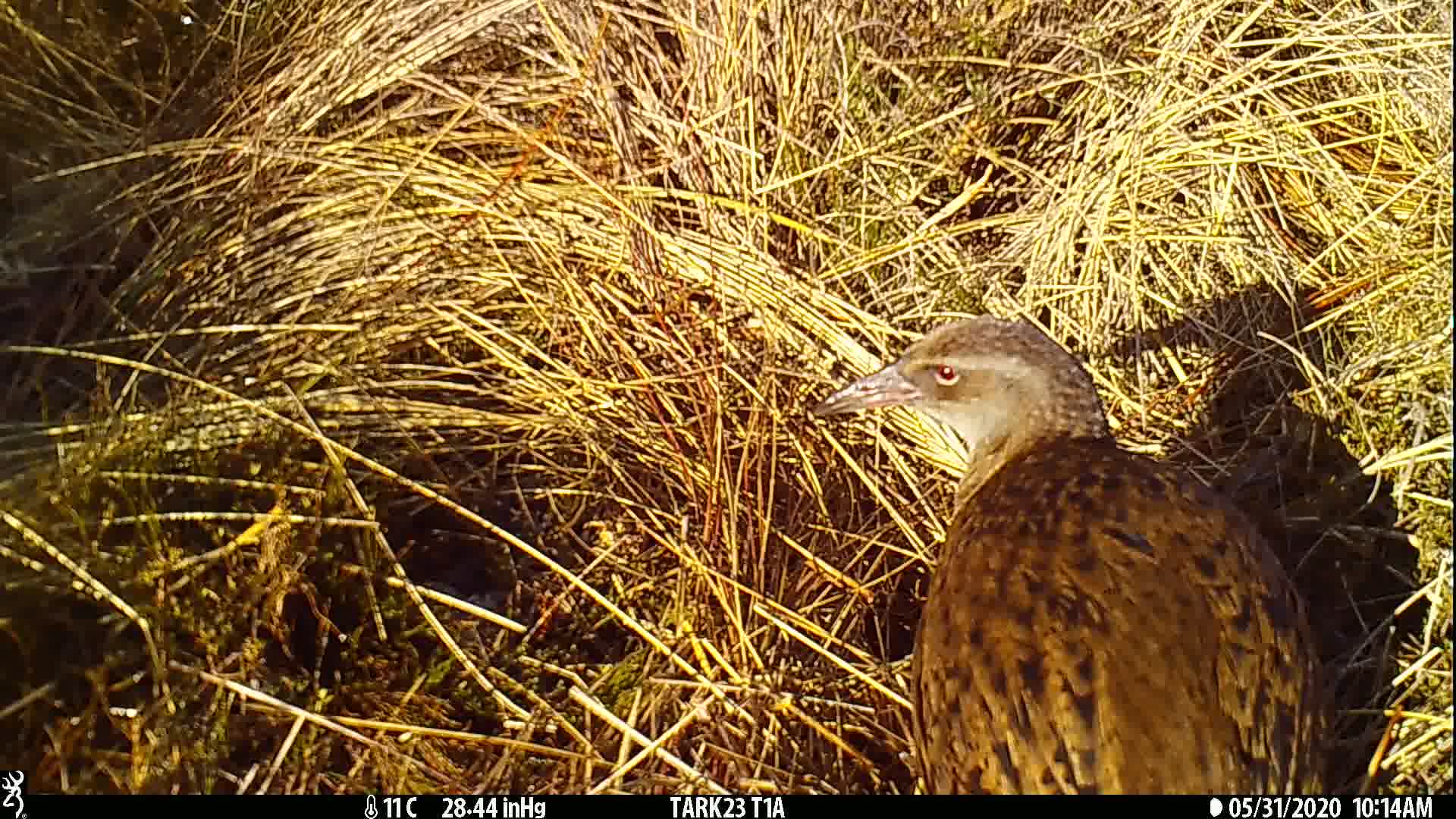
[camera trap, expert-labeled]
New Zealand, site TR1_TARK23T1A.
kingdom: Animalia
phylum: Chordata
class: Aves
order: Gruiformes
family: Rallidae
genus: Gallirallus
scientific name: Gallirallus australis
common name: weka